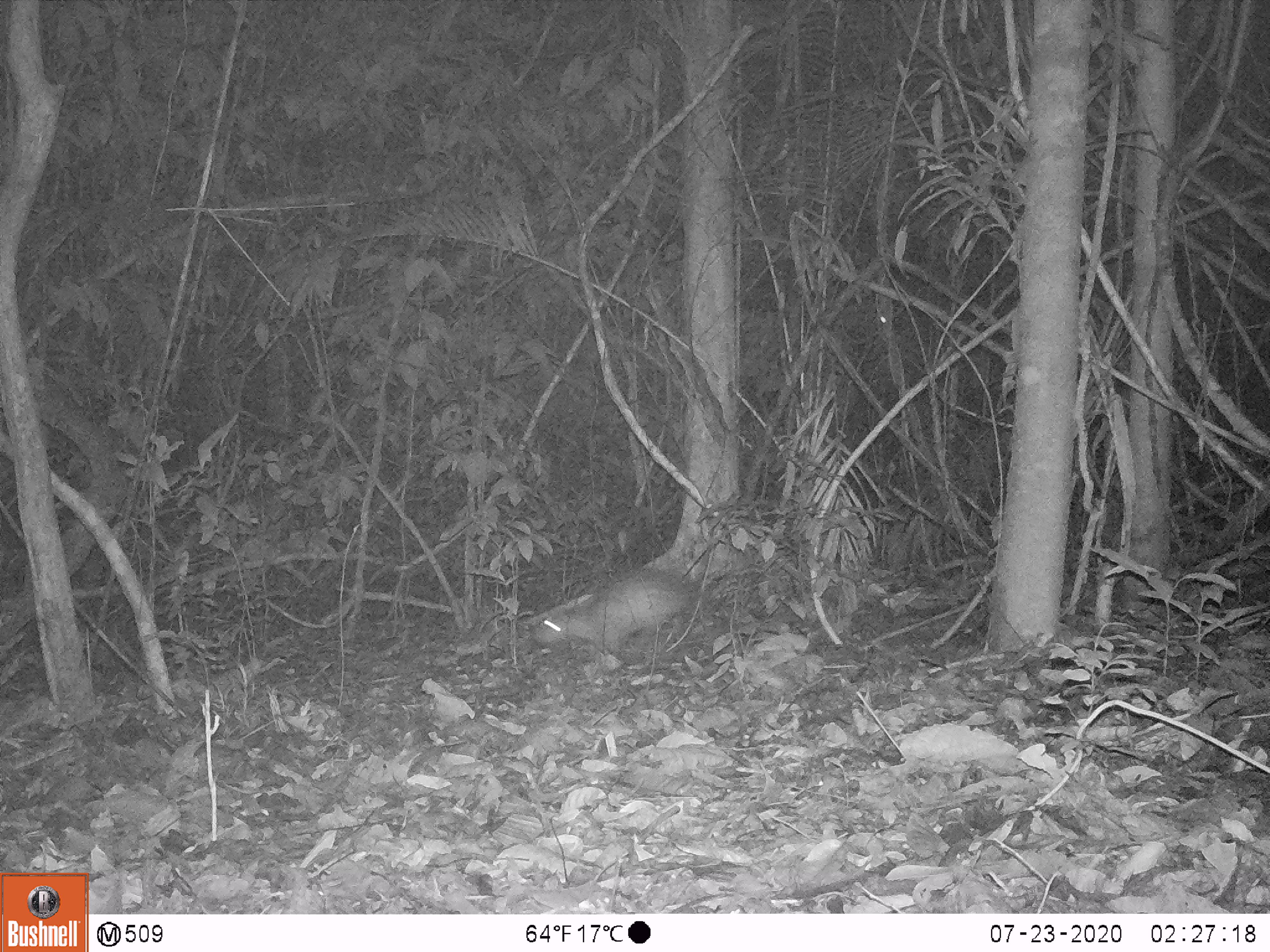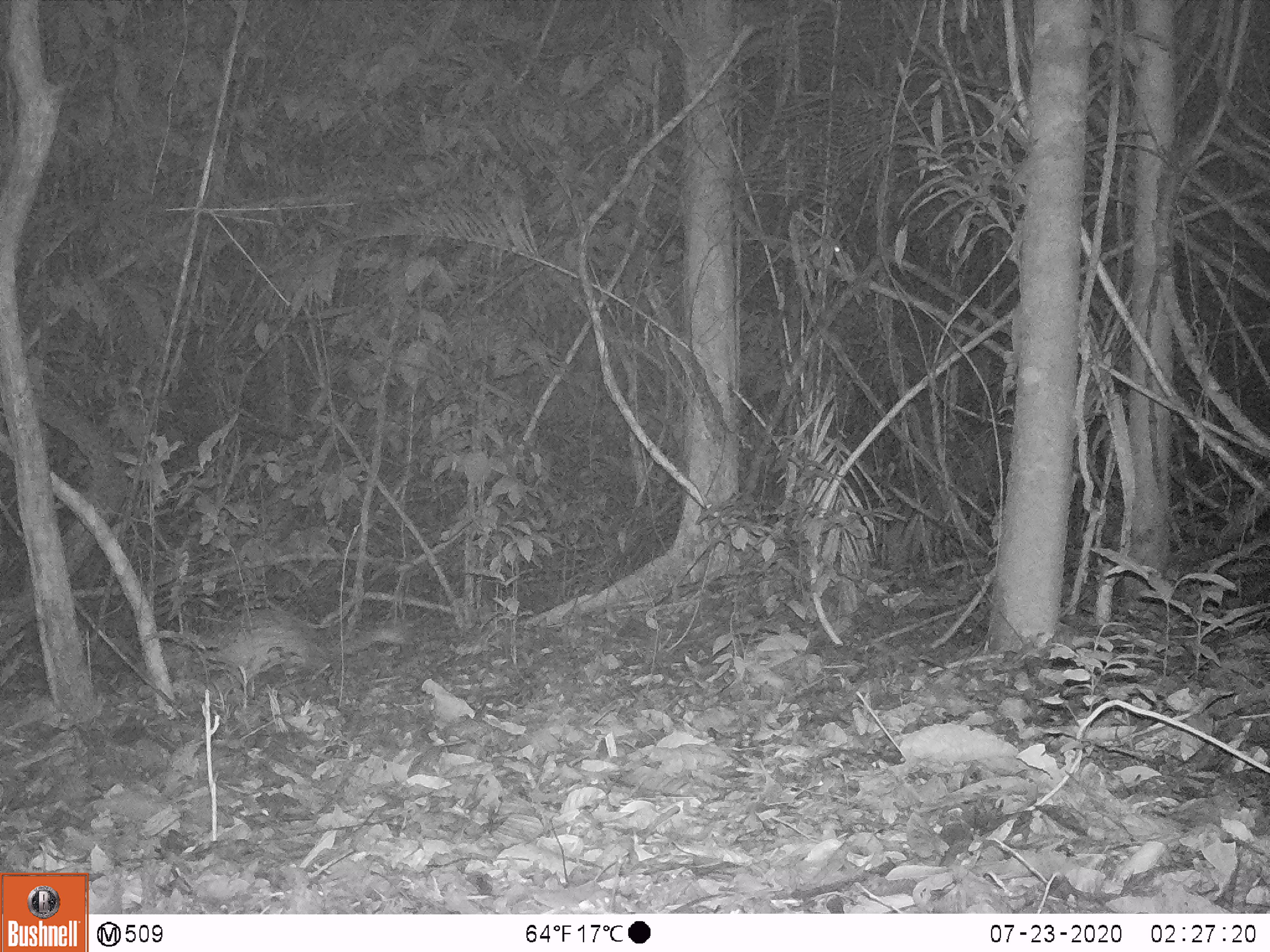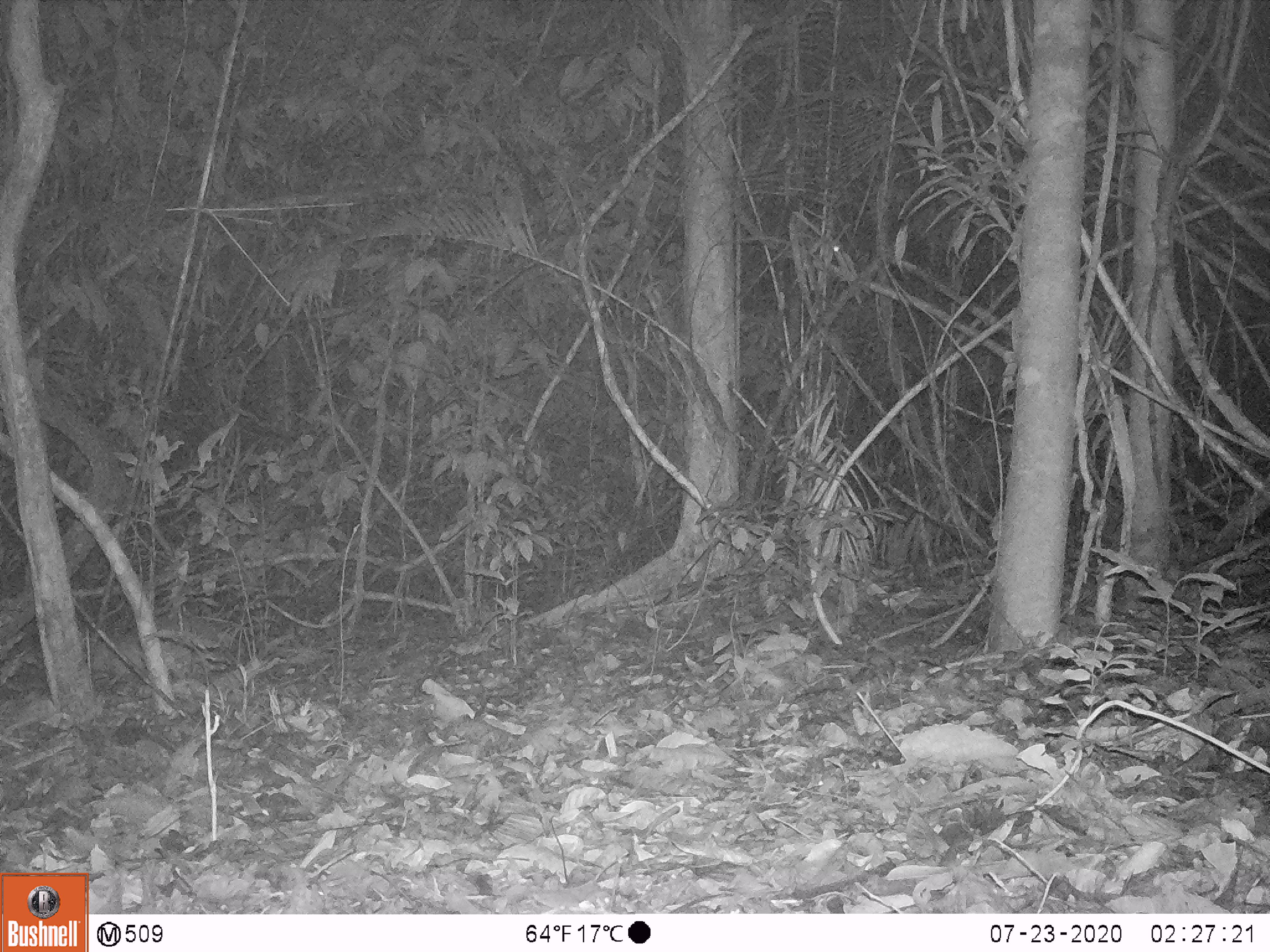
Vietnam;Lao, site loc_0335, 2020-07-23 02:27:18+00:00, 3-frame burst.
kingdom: Animalia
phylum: Chordata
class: Mammalia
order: Rodentia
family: Hystricidae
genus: Atherurus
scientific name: Atherurus macrourus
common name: asiatic brush-tailed porcupine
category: asiatic brush tailed porcupine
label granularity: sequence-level